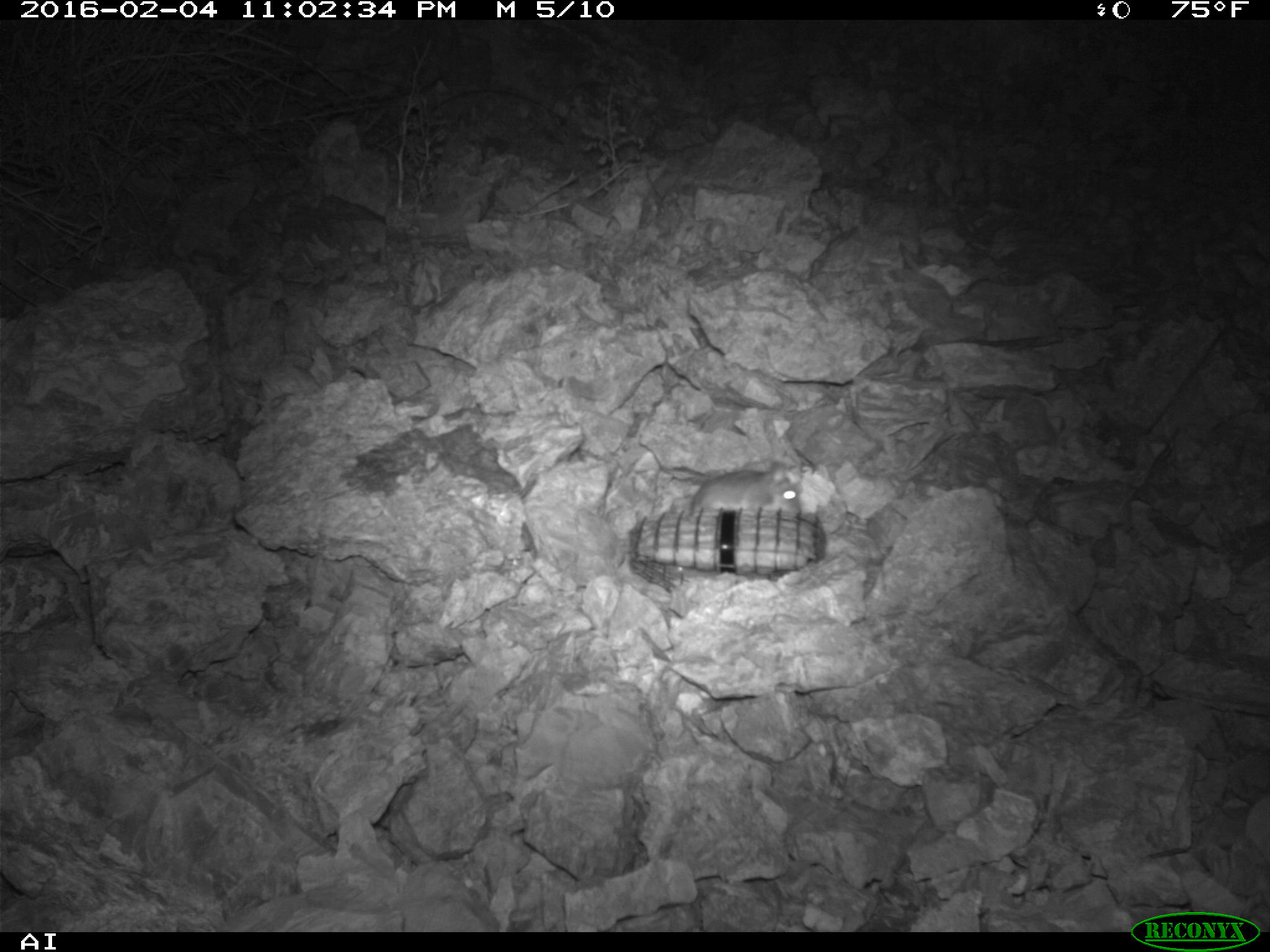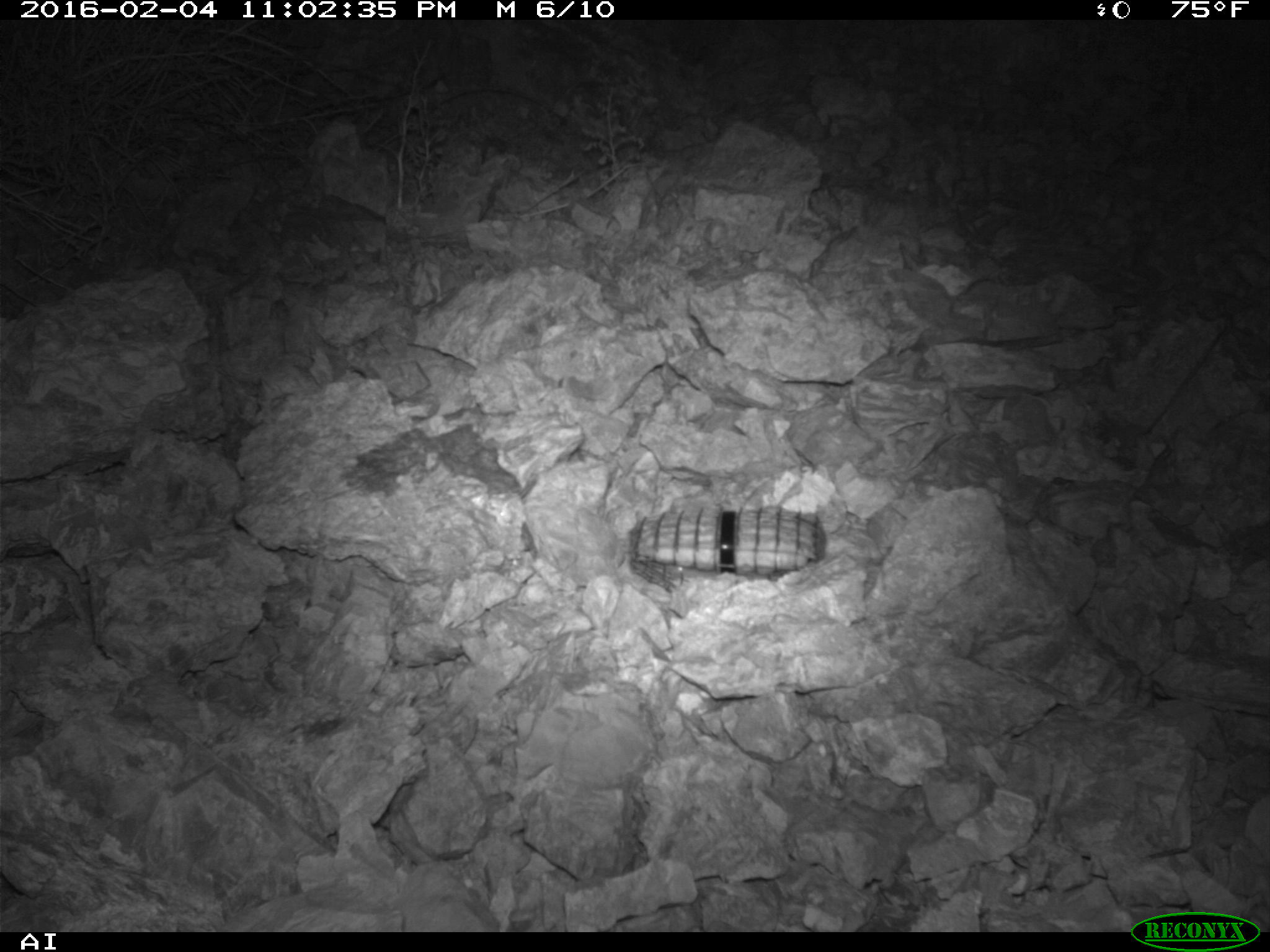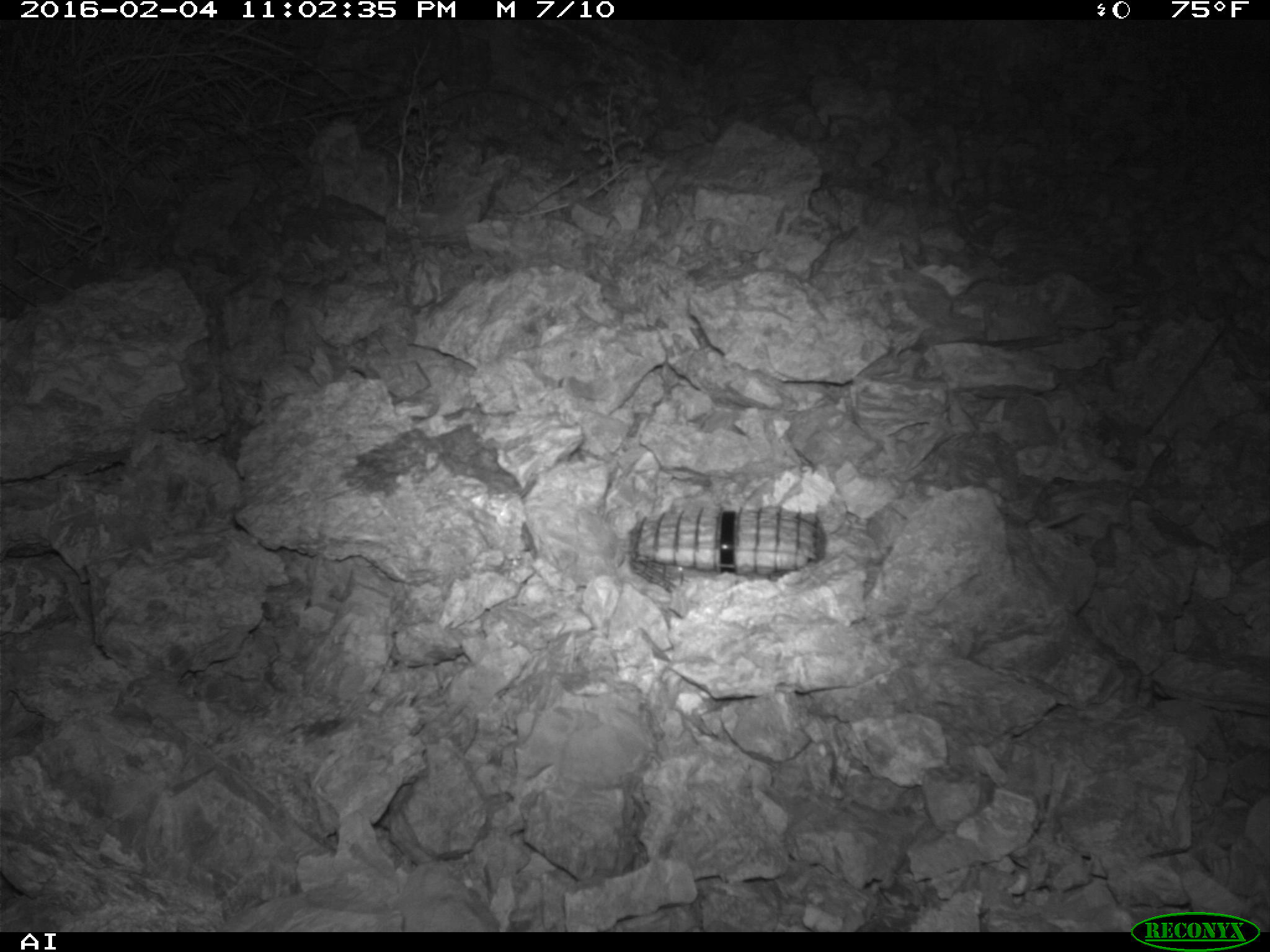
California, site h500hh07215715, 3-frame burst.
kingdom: Animalia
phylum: Chordata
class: Mammalia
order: Rodentia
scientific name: Rodentia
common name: rodent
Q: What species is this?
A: Rodent (Rodentia).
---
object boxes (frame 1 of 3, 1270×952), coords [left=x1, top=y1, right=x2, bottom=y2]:
rodent: [left=633, top=434, right=799, bottom=514]